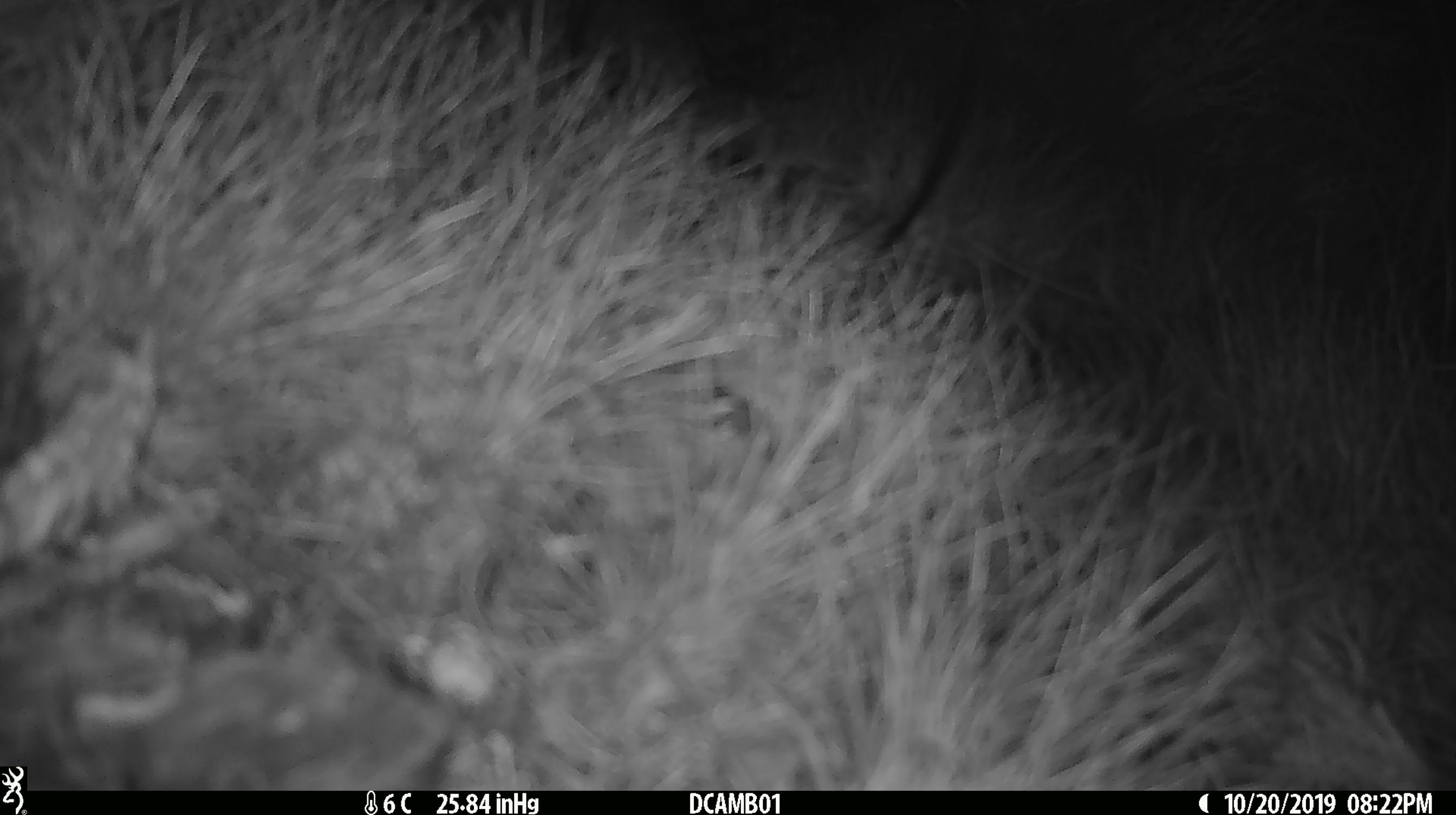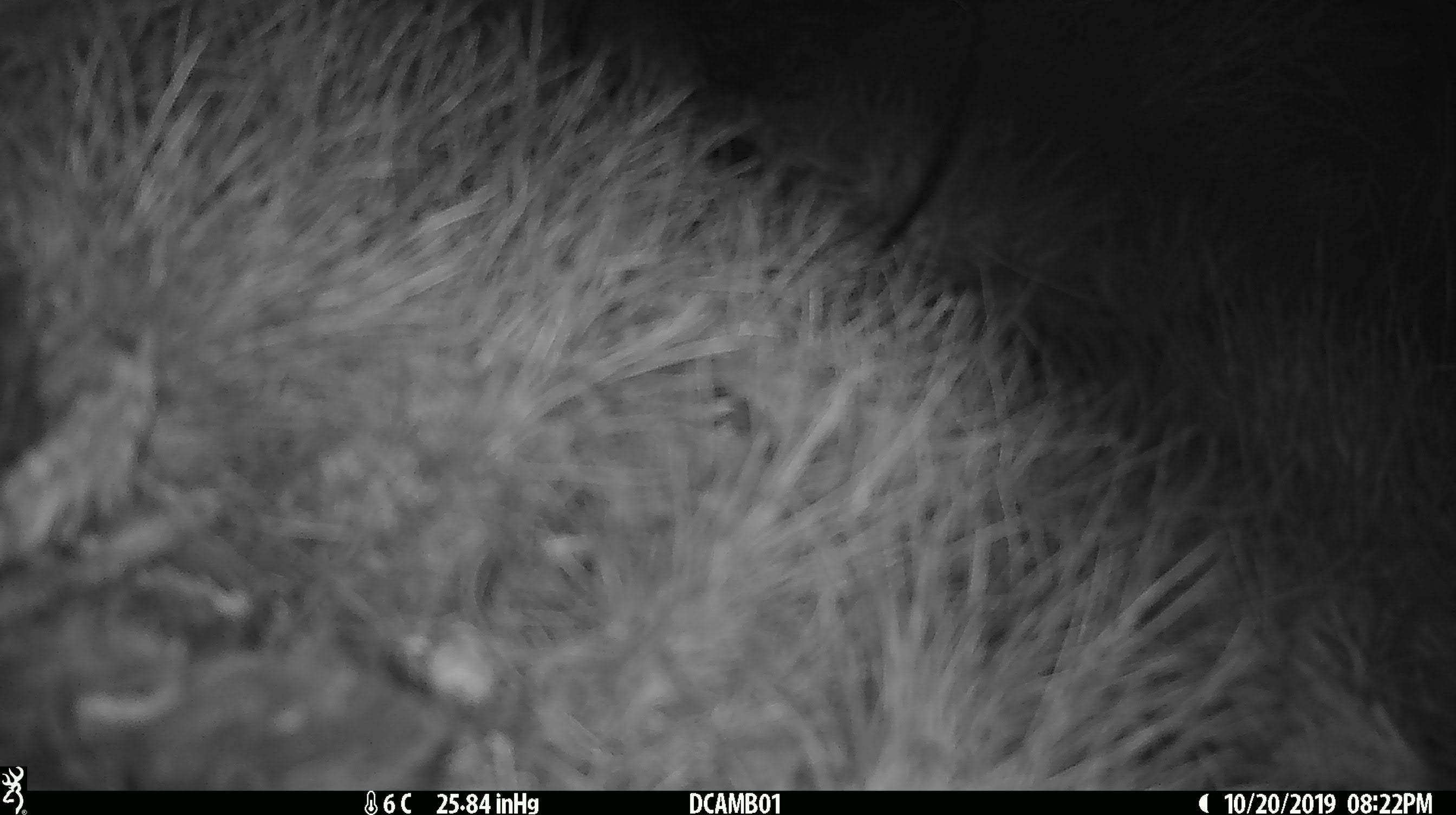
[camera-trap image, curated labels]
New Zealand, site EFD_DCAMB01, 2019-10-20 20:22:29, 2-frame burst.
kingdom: Animalia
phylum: Chordata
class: Mammalia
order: Rodentia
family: Muridae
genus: Mus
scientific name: Mus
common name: mouse